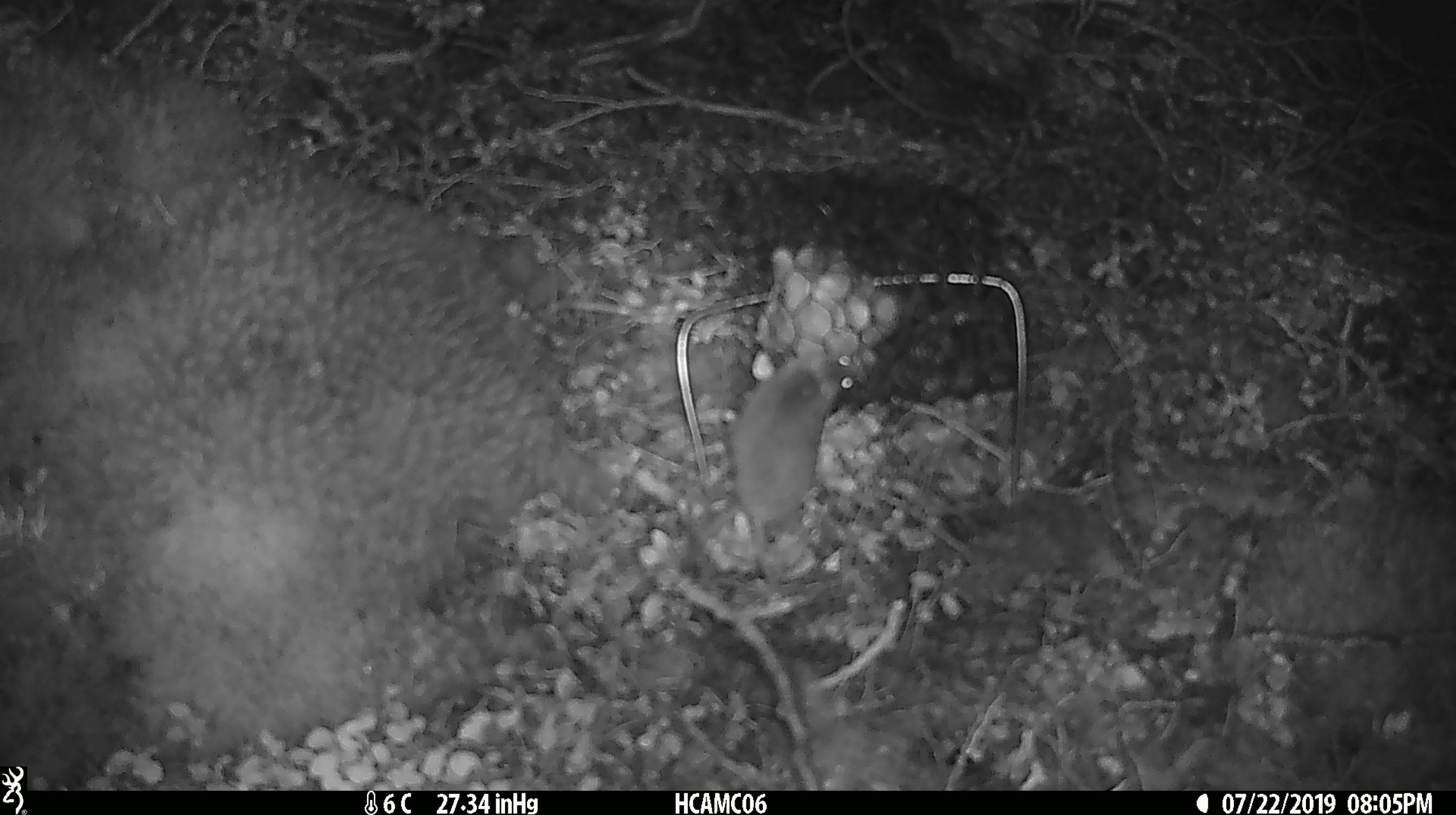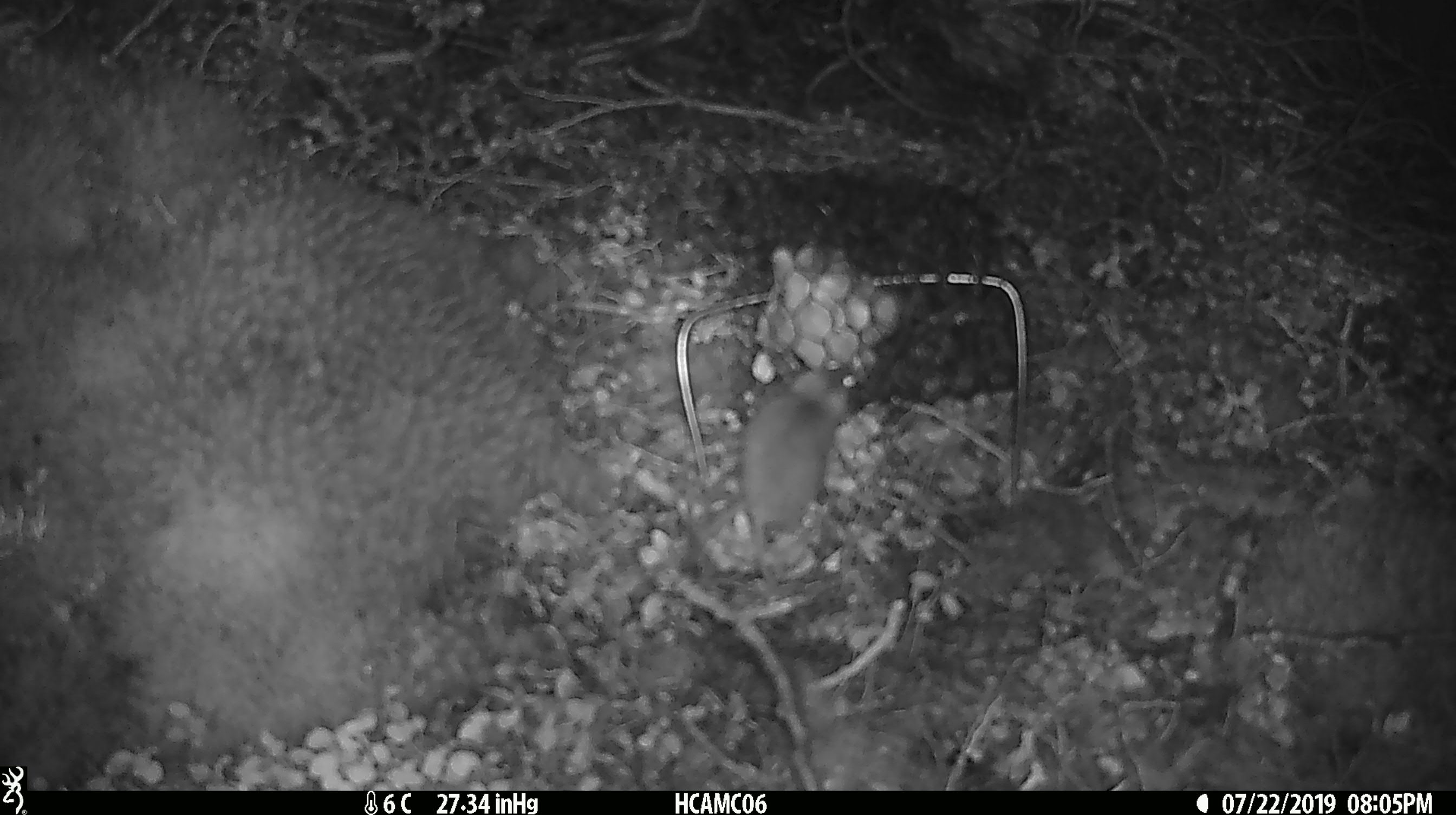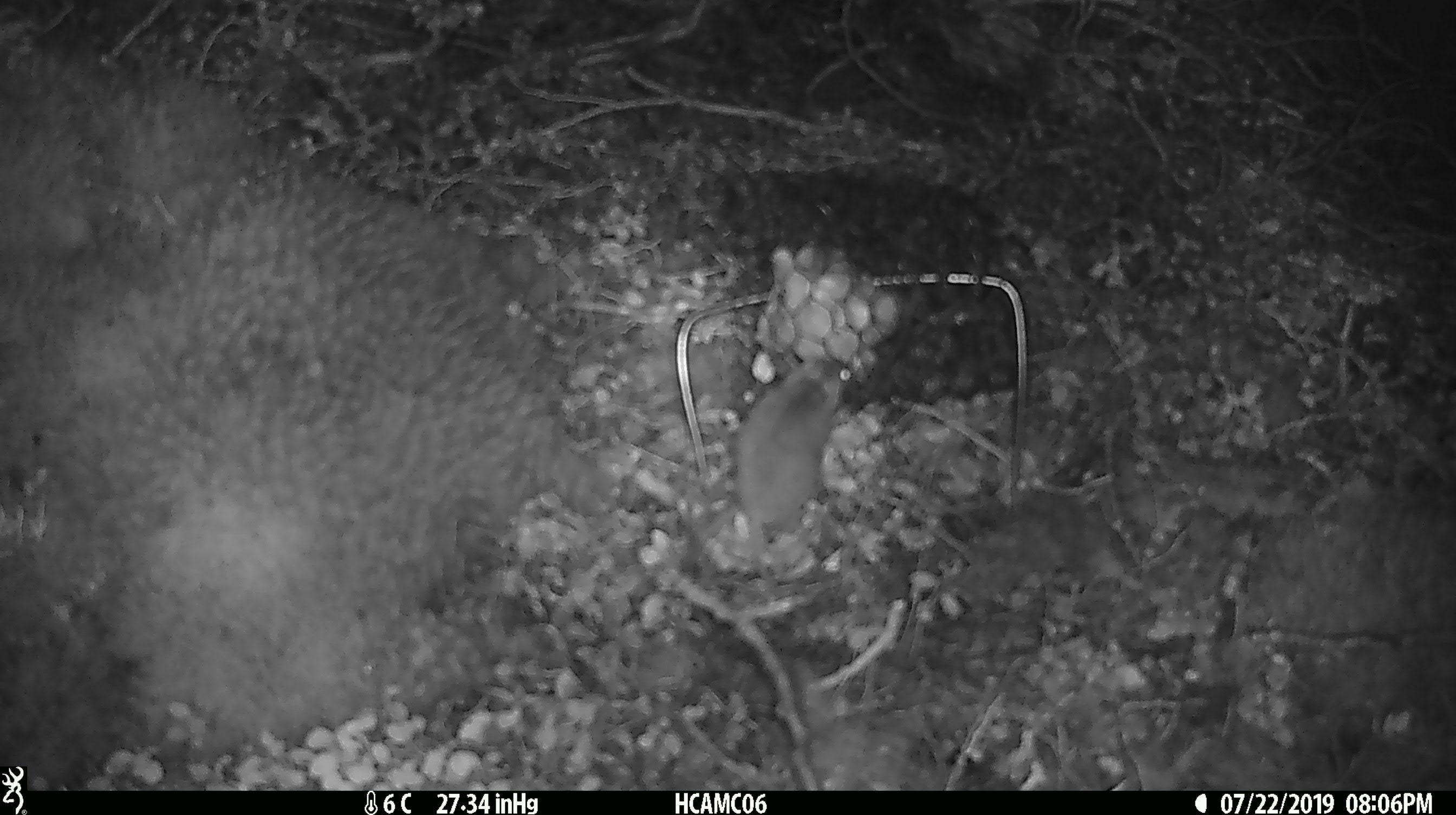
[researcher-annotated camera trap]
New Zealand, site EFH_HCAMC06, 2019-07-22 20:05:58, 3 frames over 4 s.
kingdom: Animalia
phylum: Chordata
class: Mammalia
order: Rodentia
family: Muridae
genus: Mus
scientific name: Mus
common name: mouse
Mouse (Mus).